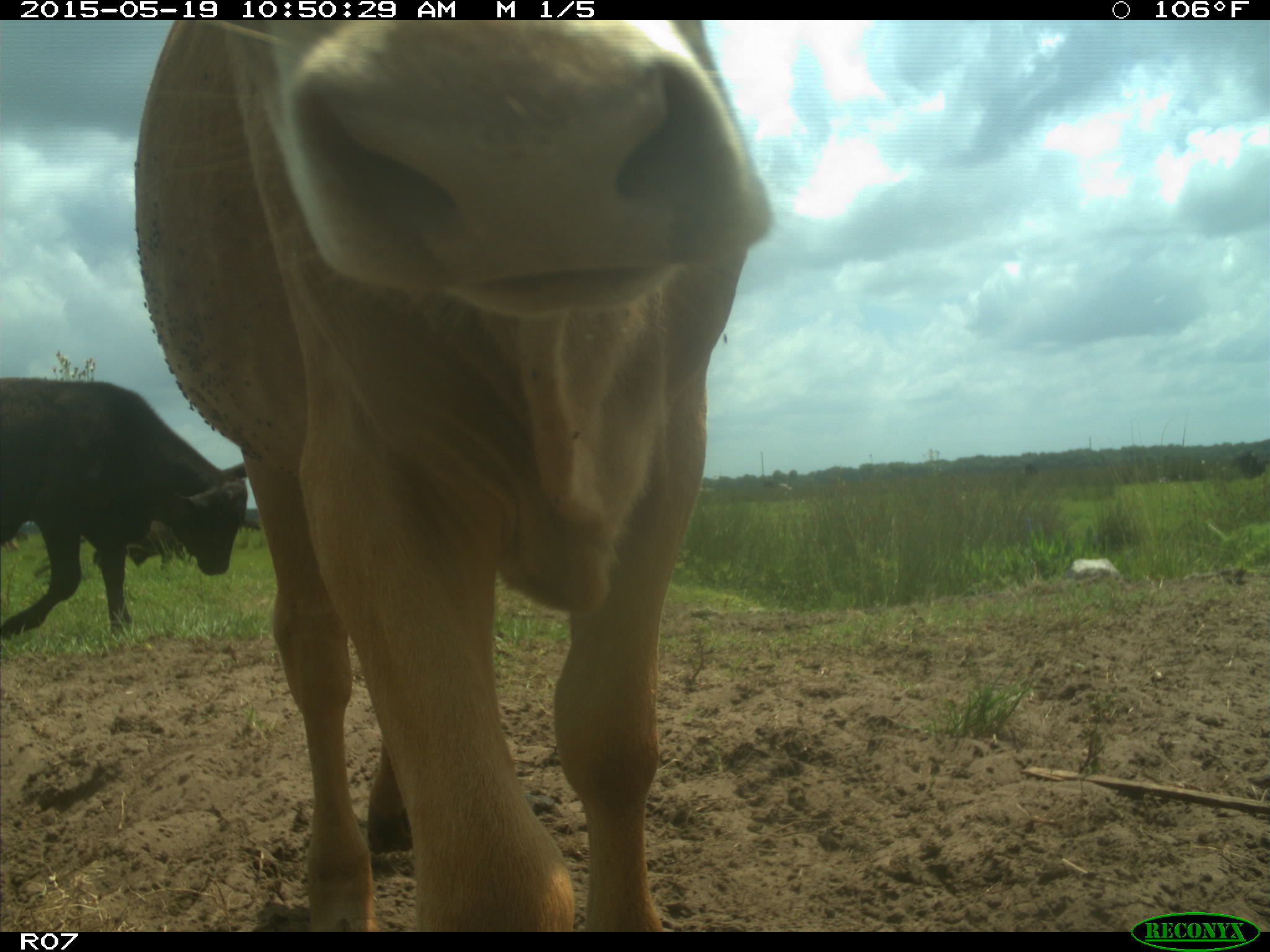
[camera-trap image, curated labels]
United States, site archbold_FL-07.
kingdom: Animalia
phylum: Chordata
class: Mammalia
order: Artiodactyla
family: Bovidae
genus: Bos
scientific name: Bos taurus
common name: domestic cow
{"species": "Bos taurus (domestic cow)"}